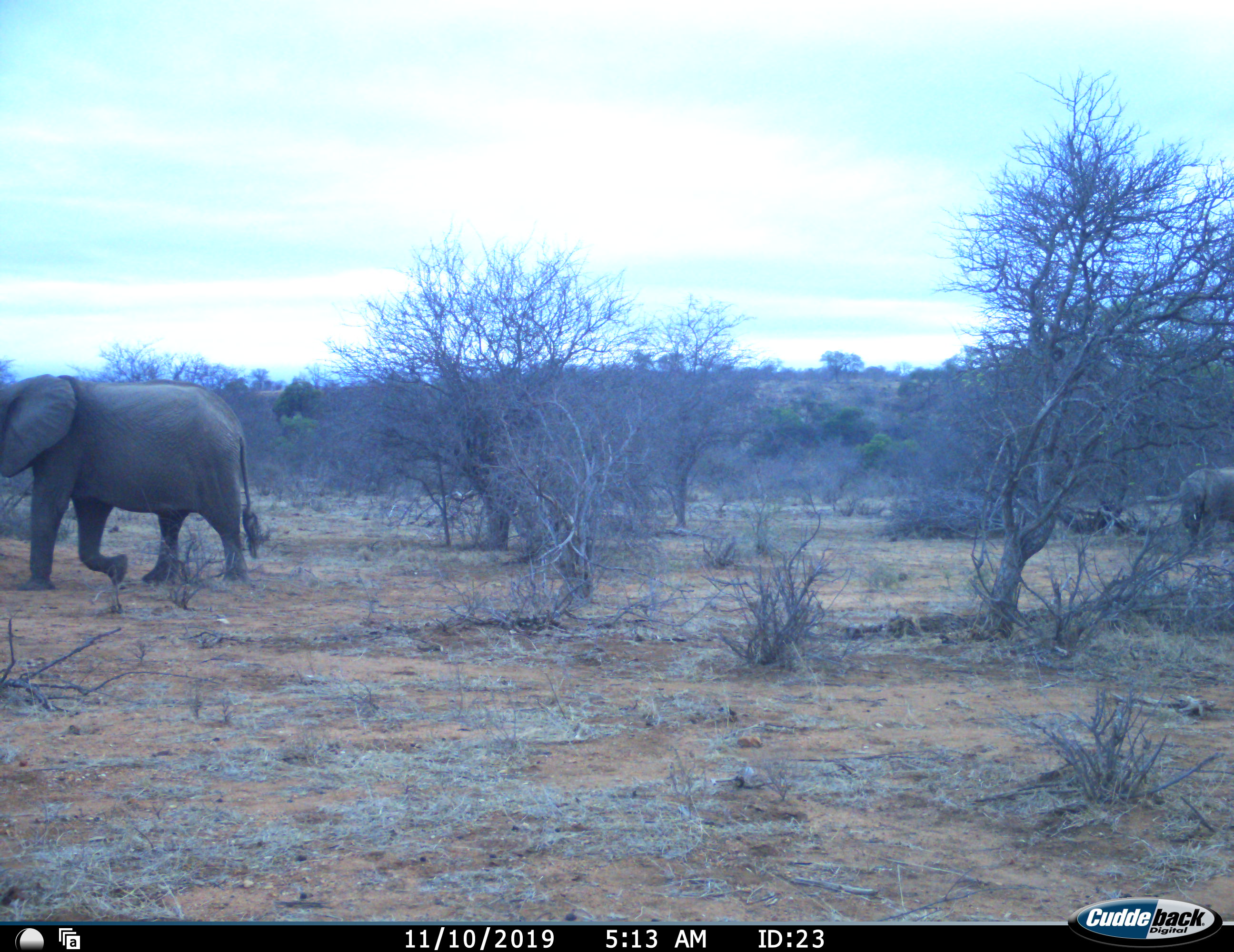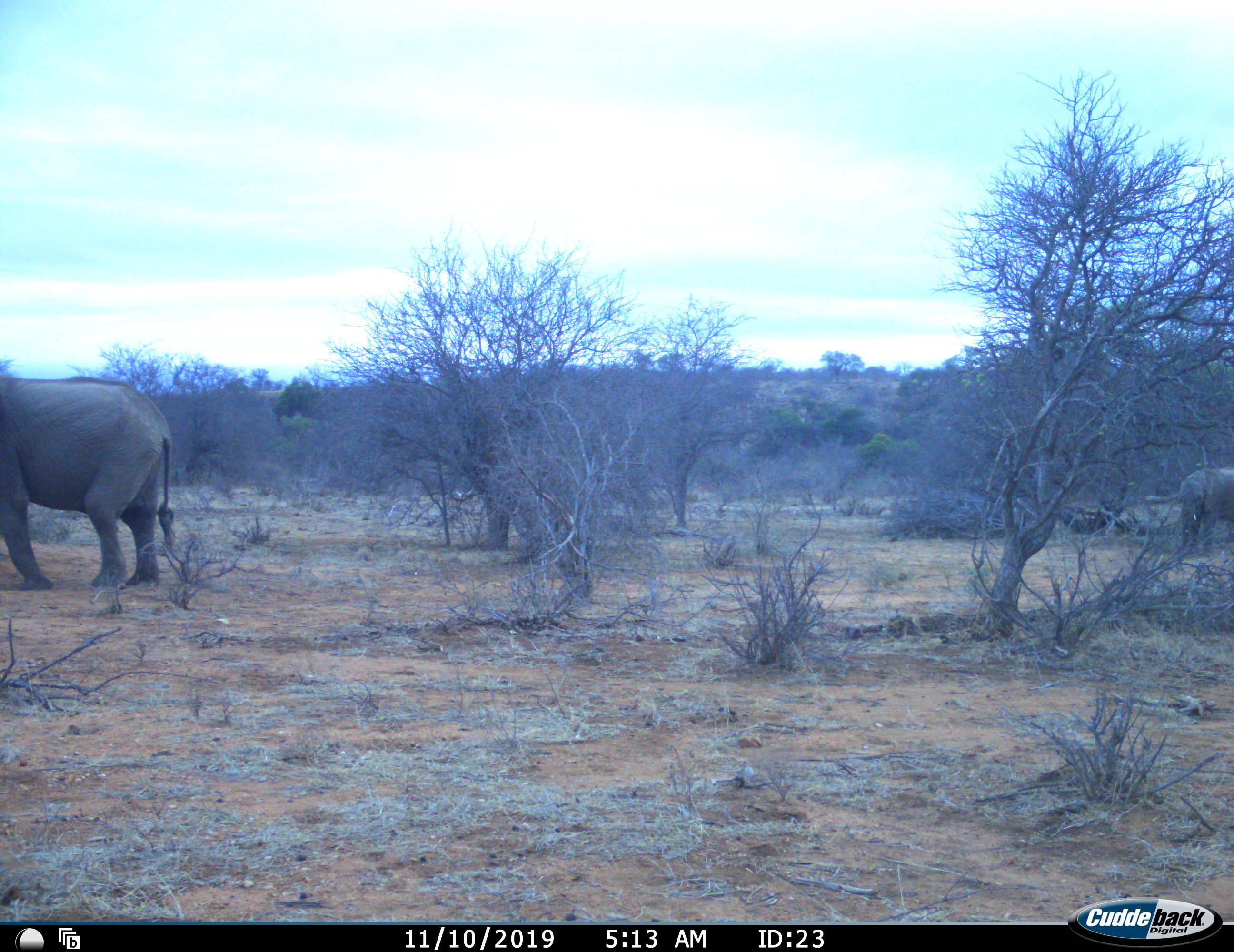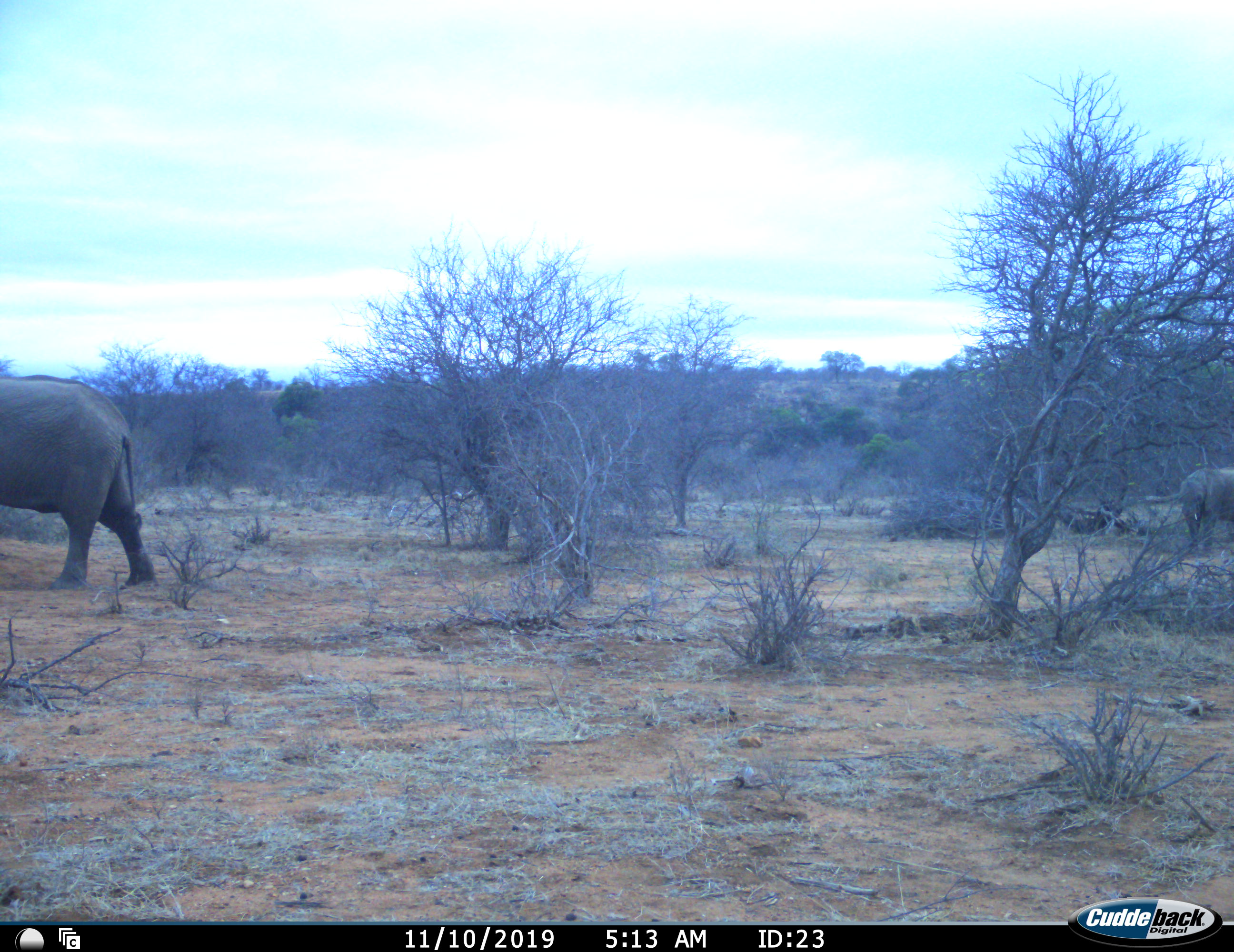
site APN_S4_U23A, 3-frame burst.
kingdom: Animalia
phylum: Chordata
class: Mammalia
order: Proboscidea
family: Elephantidae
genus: Loxodonta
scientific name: Loxodonta africana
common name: african bush elephant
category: elephant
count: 2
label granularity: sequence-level